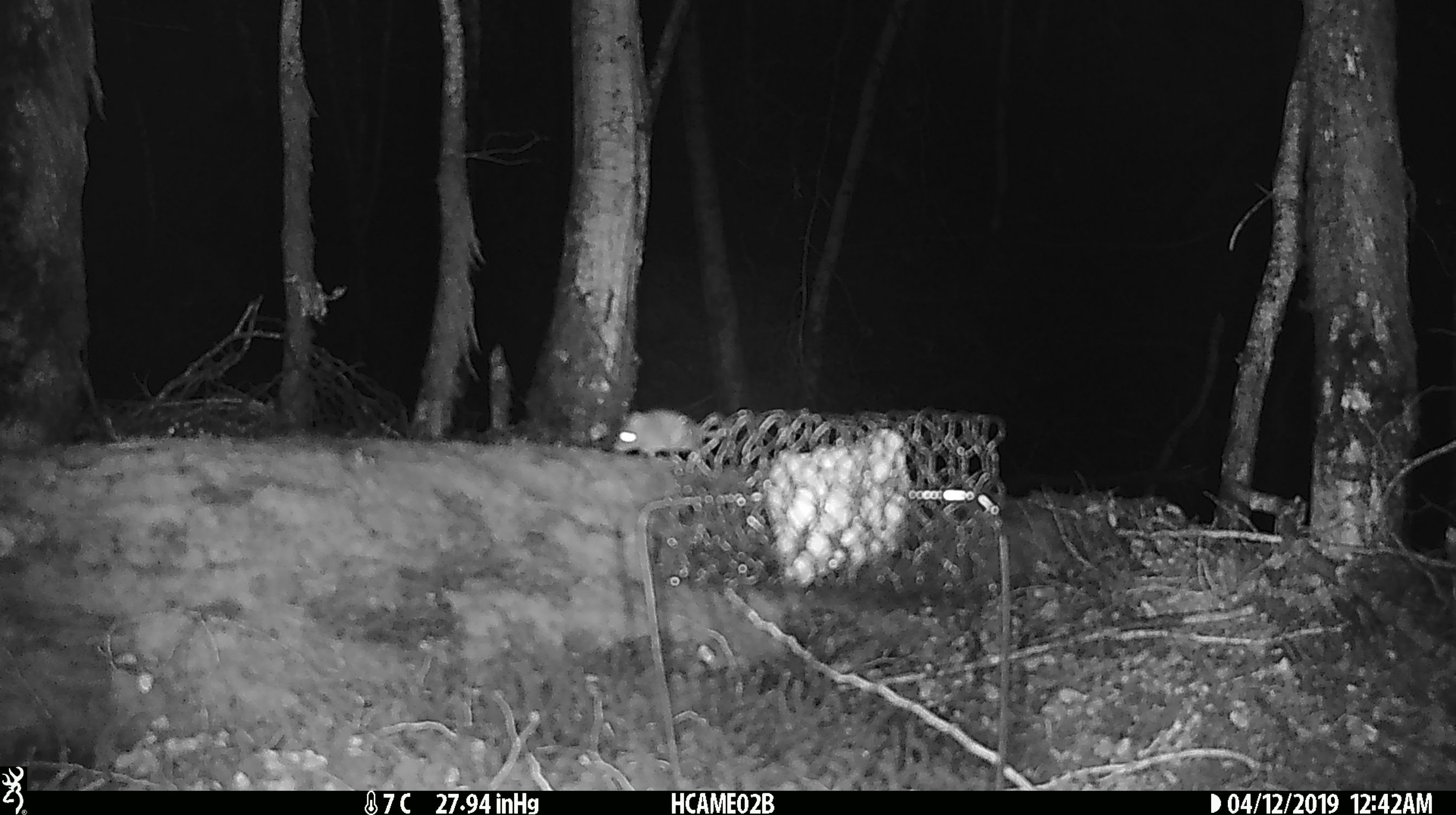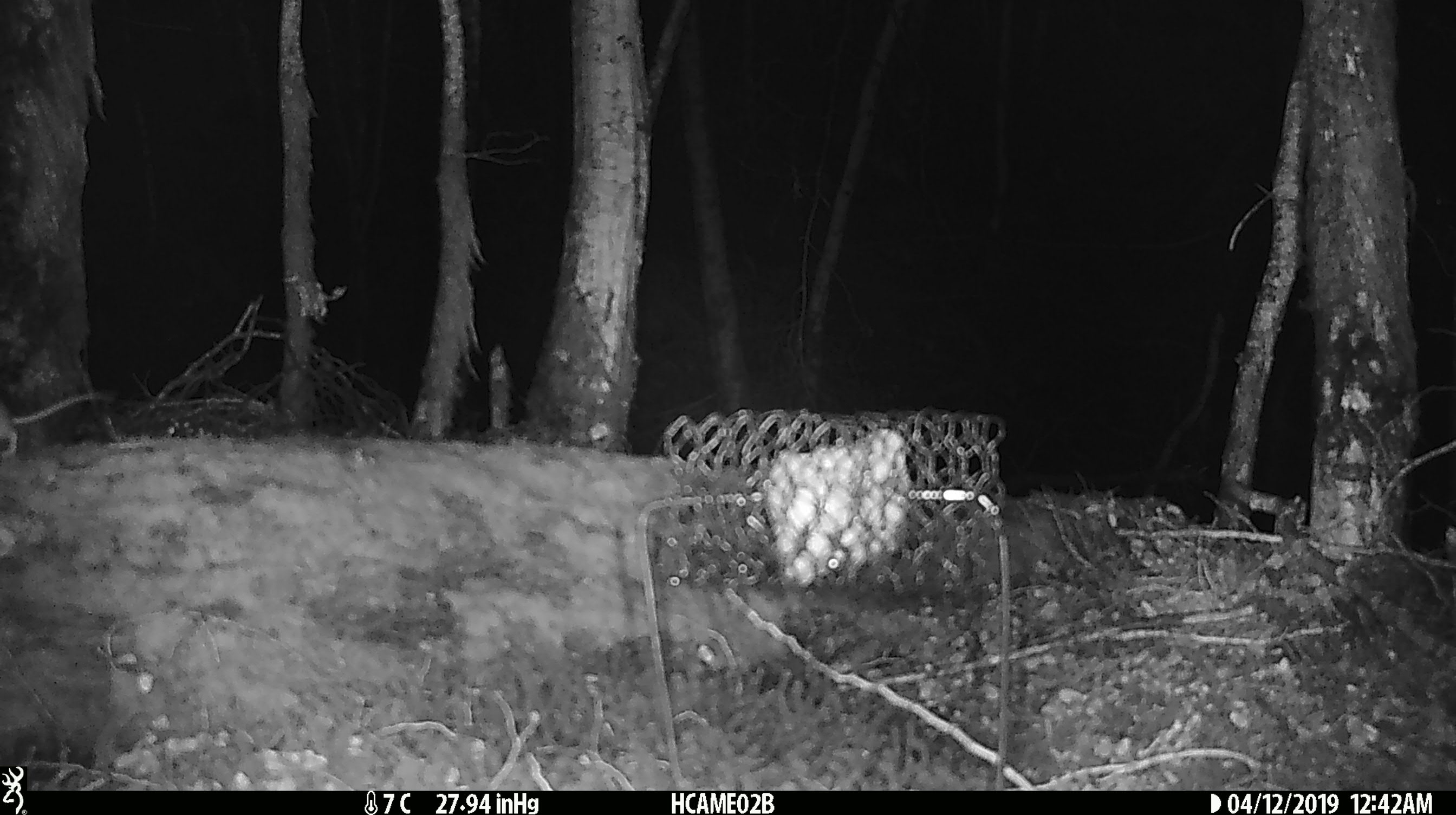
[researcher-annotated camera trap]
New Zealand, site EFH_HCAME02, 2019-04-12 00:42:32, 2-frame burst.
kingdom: Animalia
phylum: Chordata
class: Mammalia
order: Rodentia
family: Muridae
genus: Mus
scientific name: Mus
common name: mouse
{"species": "mouse (Mus)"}